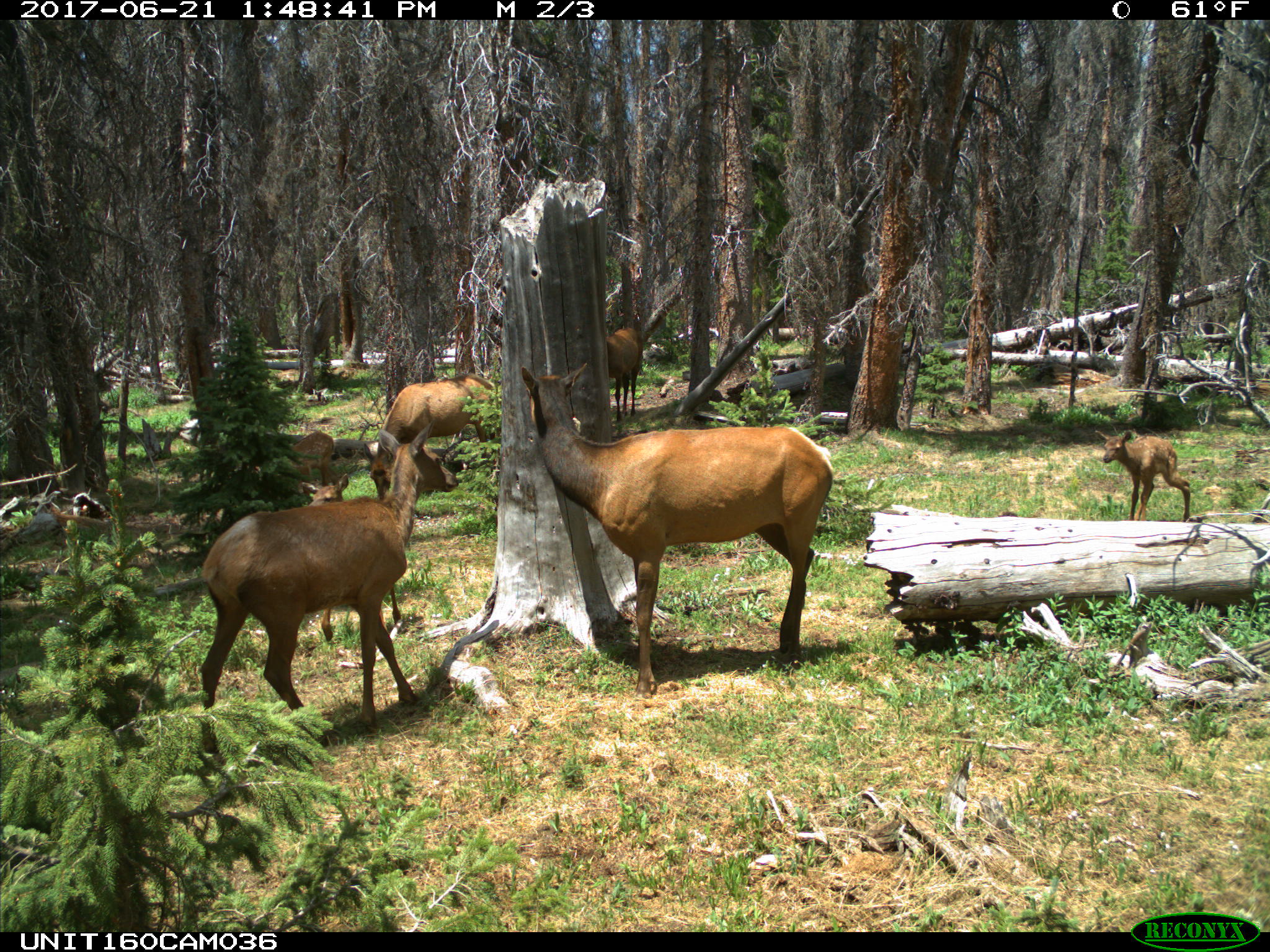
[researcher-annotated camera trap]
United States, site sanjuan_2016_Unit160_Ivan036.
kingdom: Animalia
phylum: Chordata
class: Mammalia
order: Artiodactyla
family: Cervidae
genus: Cervus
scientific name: Cervus elaphus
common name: red deer